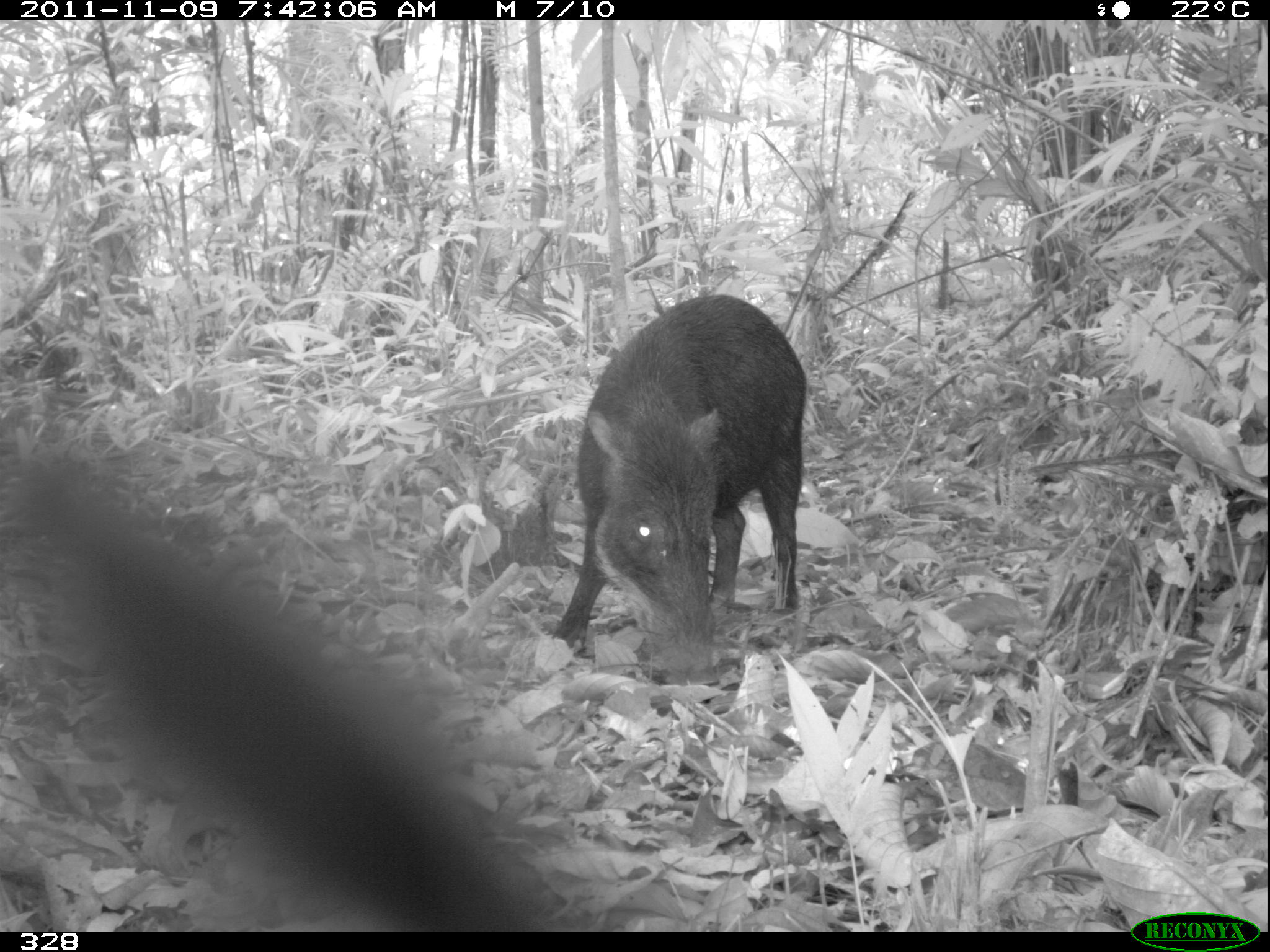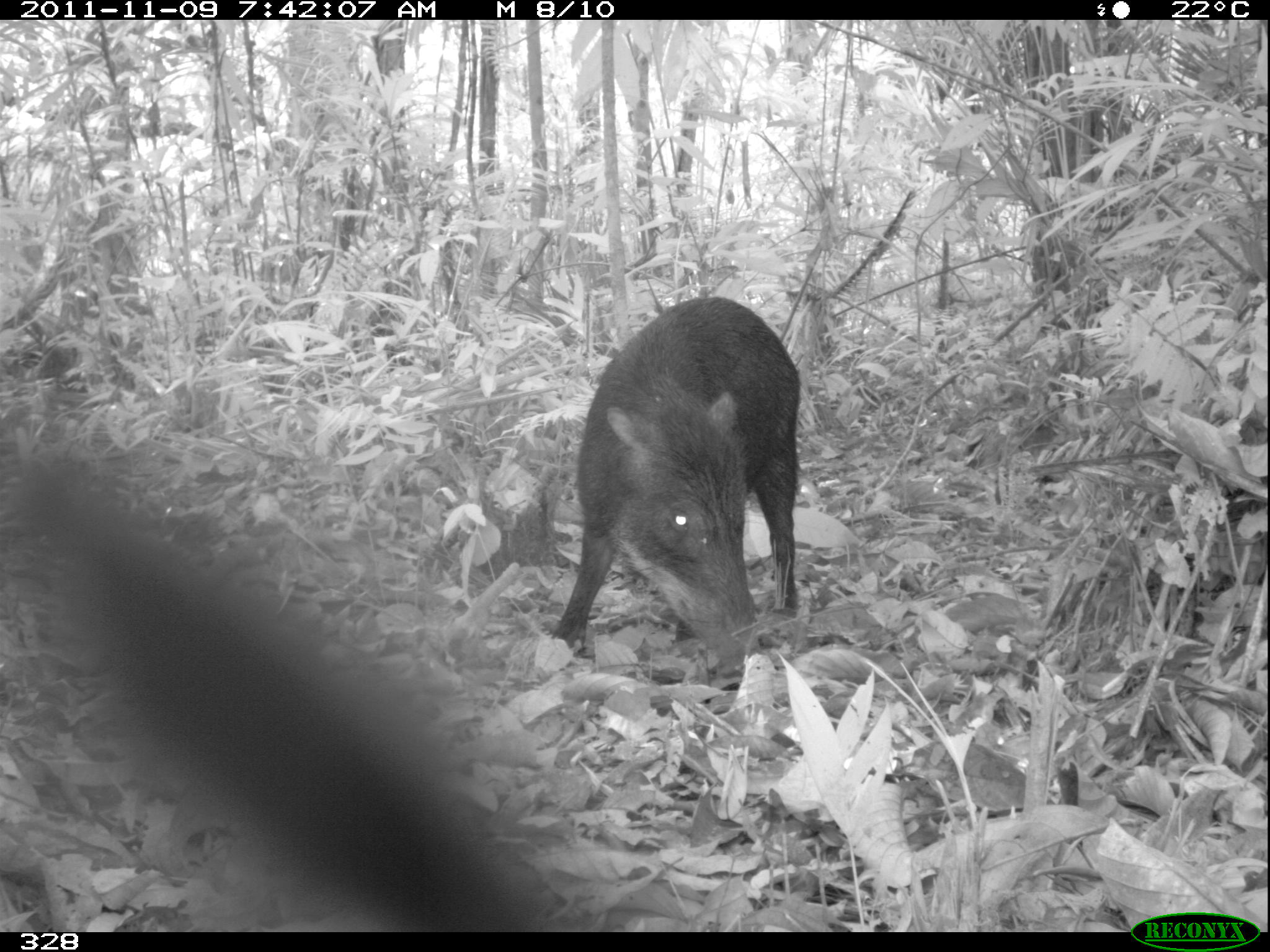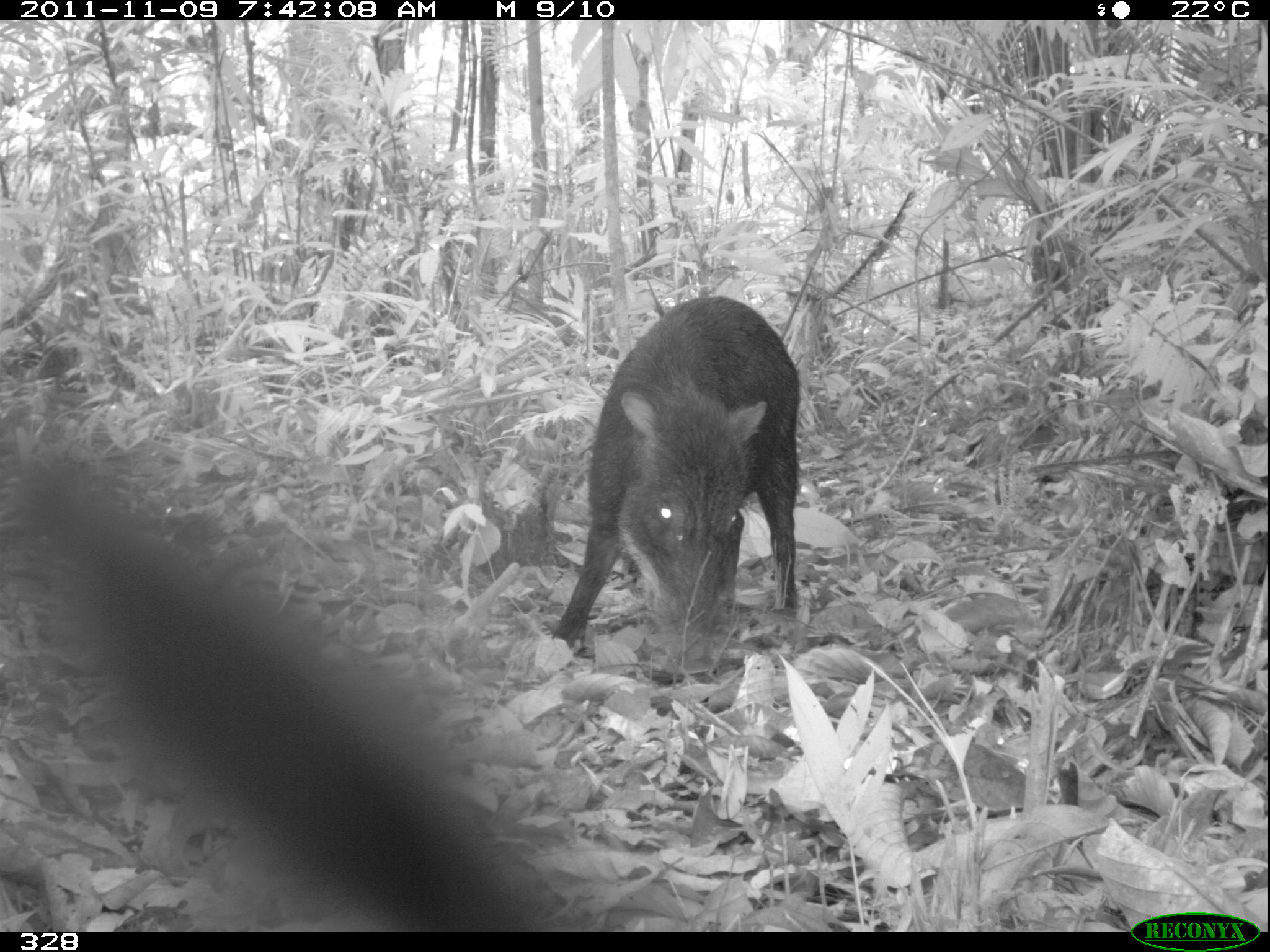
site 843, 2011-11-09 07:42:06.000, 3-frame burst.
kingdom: Animalia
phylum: Chordata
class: Mammalia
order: Artiodactyla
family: Tayassuidae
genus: Tayassu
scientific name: Tayassu pecari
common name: white-lipped peccary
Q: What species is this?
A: Tayassu pecari (white-lipped peccary).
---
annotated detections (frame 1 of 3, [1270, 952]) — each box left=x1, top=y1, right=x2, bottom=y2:
tayassu pecari: left=551, top=291, right=807, bottom=688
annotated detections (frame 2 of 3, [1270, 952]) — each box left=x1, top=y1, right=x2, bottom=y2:
tayassu pecari: left=550, top=294, right=804, bottom=692